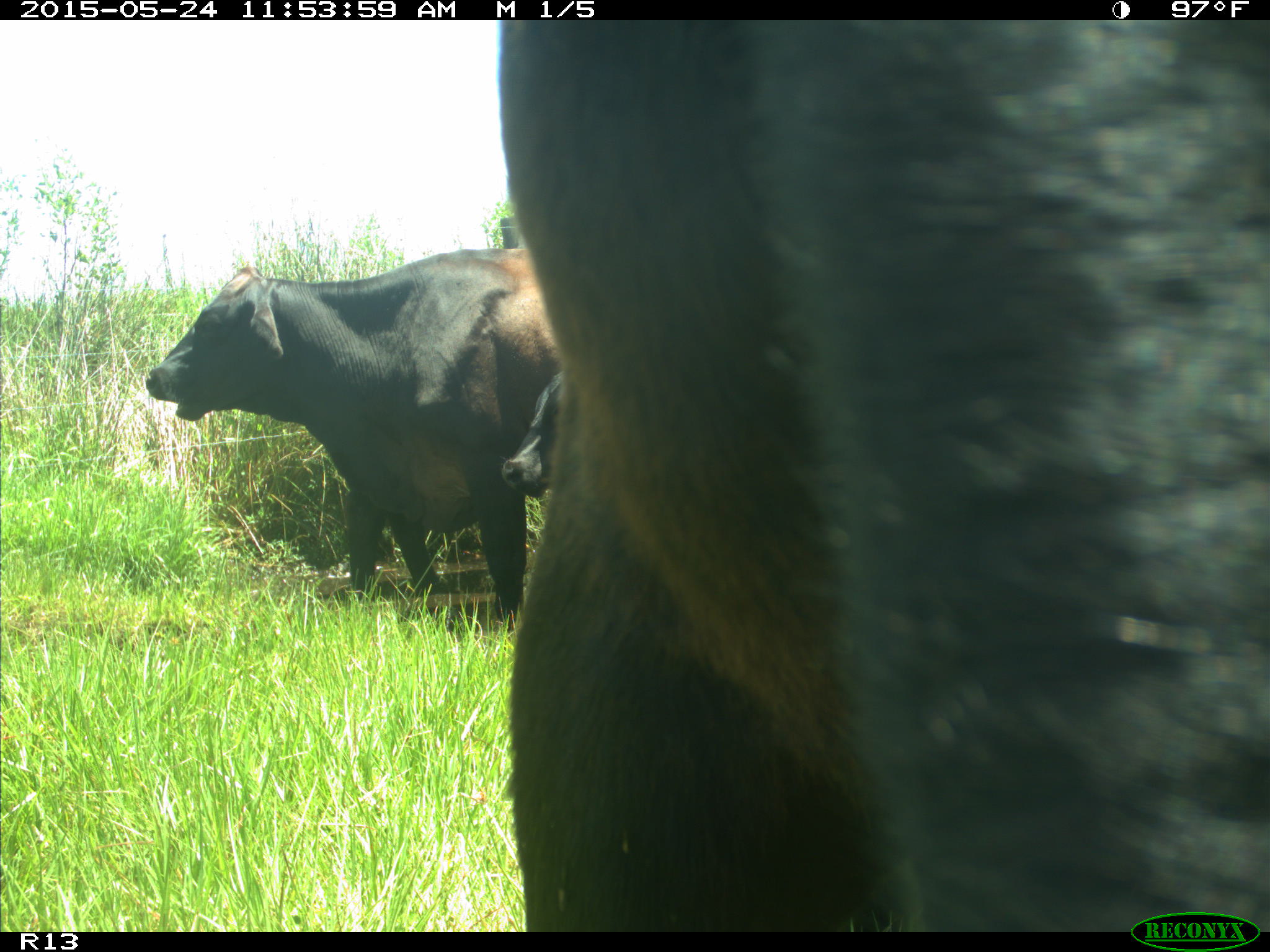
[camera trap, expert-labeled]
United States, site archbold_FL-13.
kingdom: Animalia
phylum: Chordata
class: Mammalia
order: Artiodactyla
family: Bovidae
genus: Bos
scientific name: Bos taurus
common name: domestic cow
Bos taurus (domestic cow).